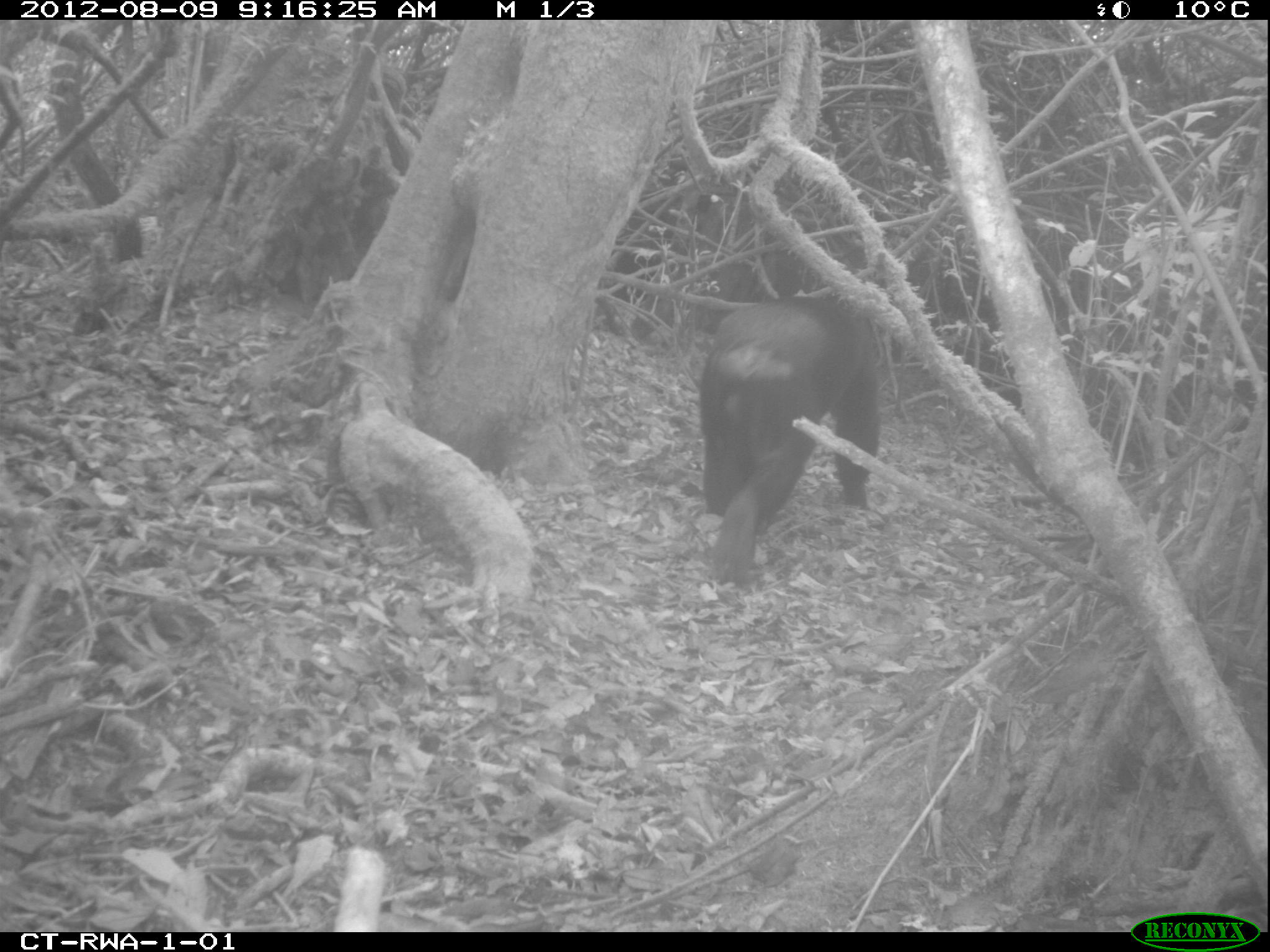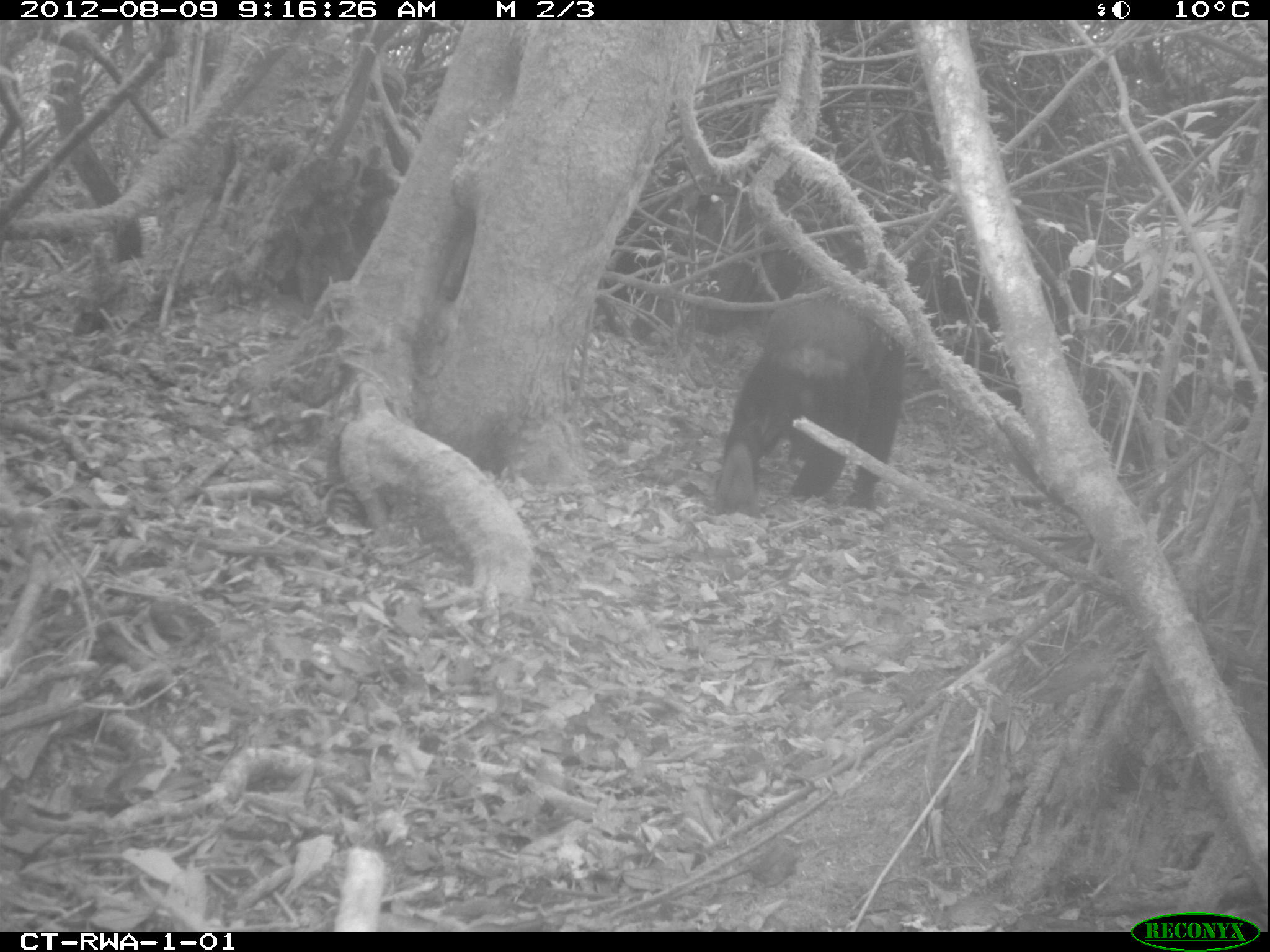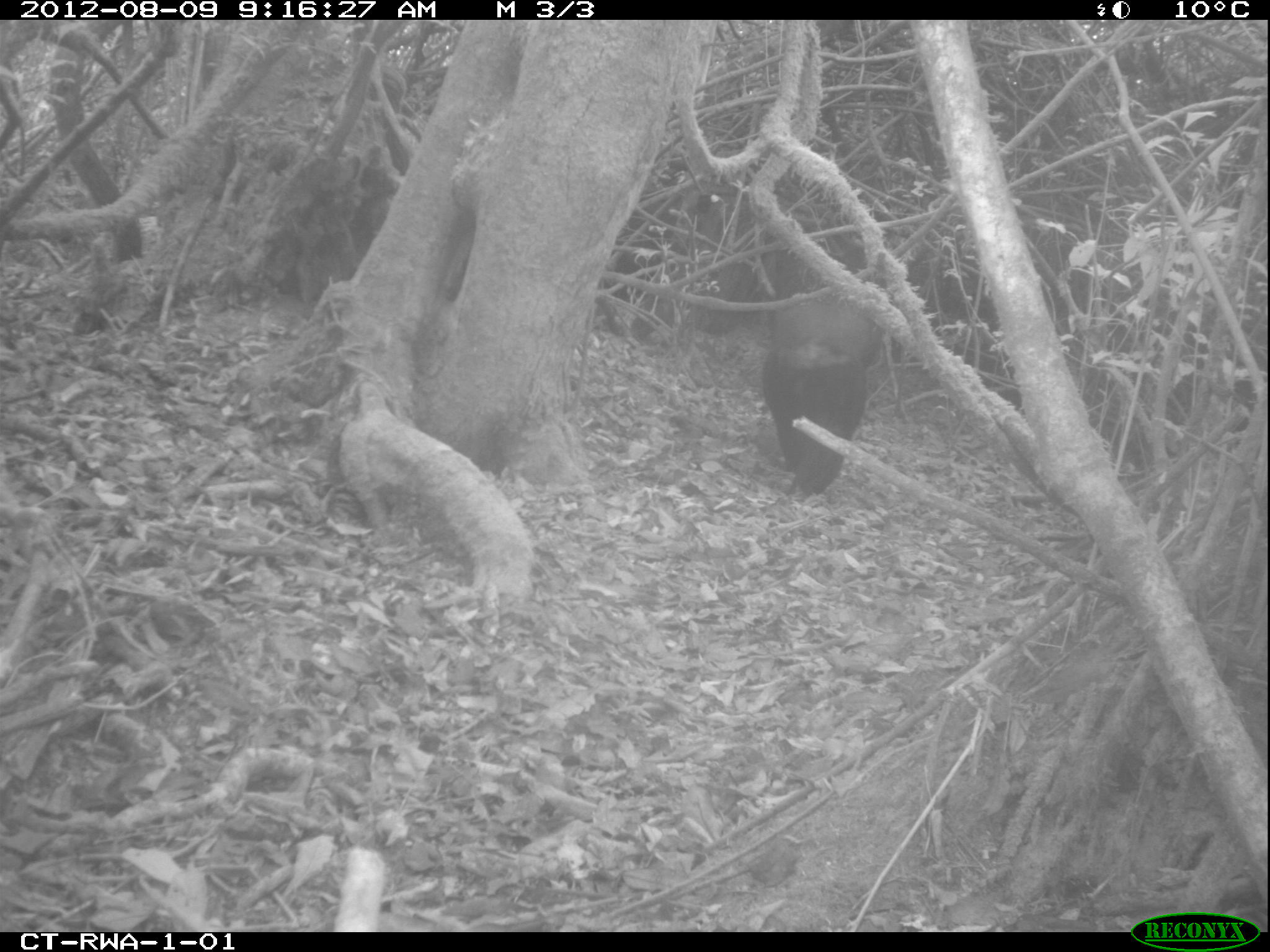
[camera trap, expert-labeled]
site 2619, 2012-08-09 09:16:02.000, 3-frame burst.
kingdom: Animalia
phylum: Chordata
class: Mammalia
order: Primates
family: Hominidae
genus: Pan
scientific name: Pan troglodytes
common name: chimpanzee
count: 4